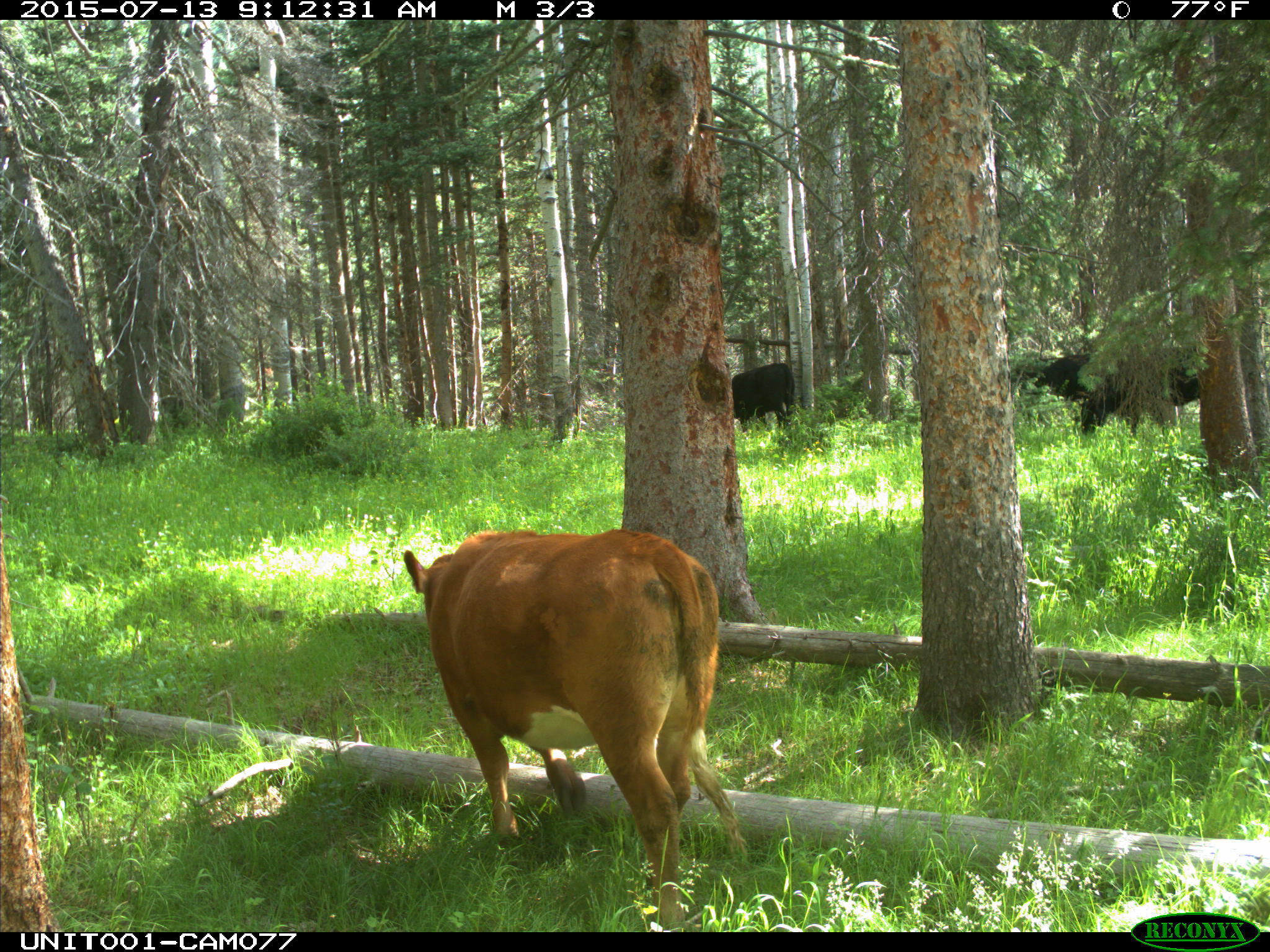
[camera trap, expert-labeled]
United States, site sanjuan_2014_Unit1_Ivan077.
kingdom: Animalia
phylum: Chordata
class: Mammalia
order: Artiodactyla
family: Bovidae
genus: Bos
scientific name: Bos taurus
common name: domestic cow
Bos taurus (domestic cow).